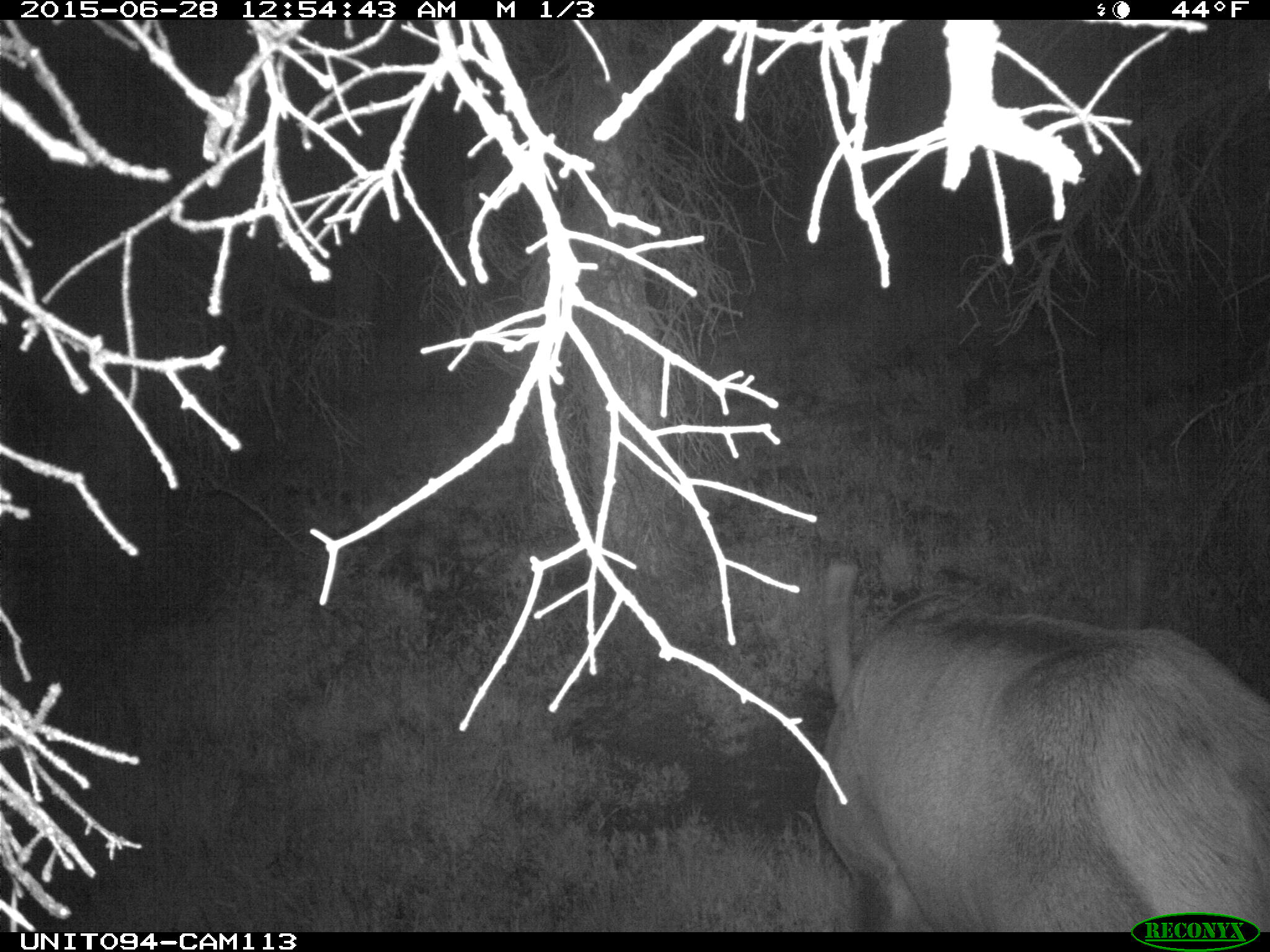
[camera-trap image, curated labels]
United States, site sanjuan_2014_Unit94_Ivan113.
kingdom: Animalia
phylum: Chordata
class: Mammalia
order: Artiodactyla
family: Cervidae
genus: Cervus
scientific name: Cervus elaphus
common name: red deer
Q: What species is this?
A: Cervus elaphus (red deer).